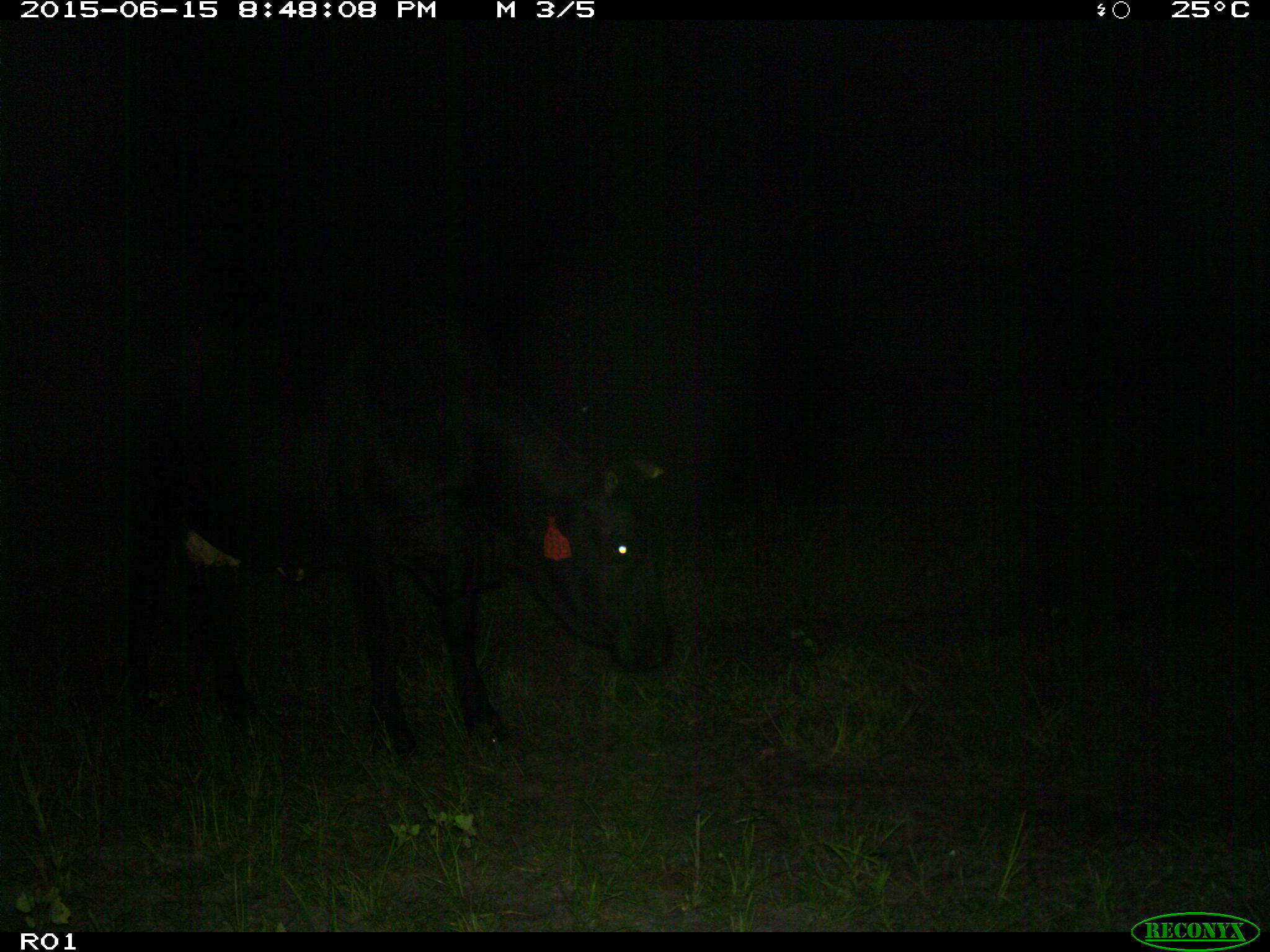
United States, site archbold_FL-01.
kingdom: Animalia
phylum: Chordata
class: Mammalia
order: Artiodactyla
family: Bovidae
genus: Bos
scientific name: Bos taurus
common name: domestic cow